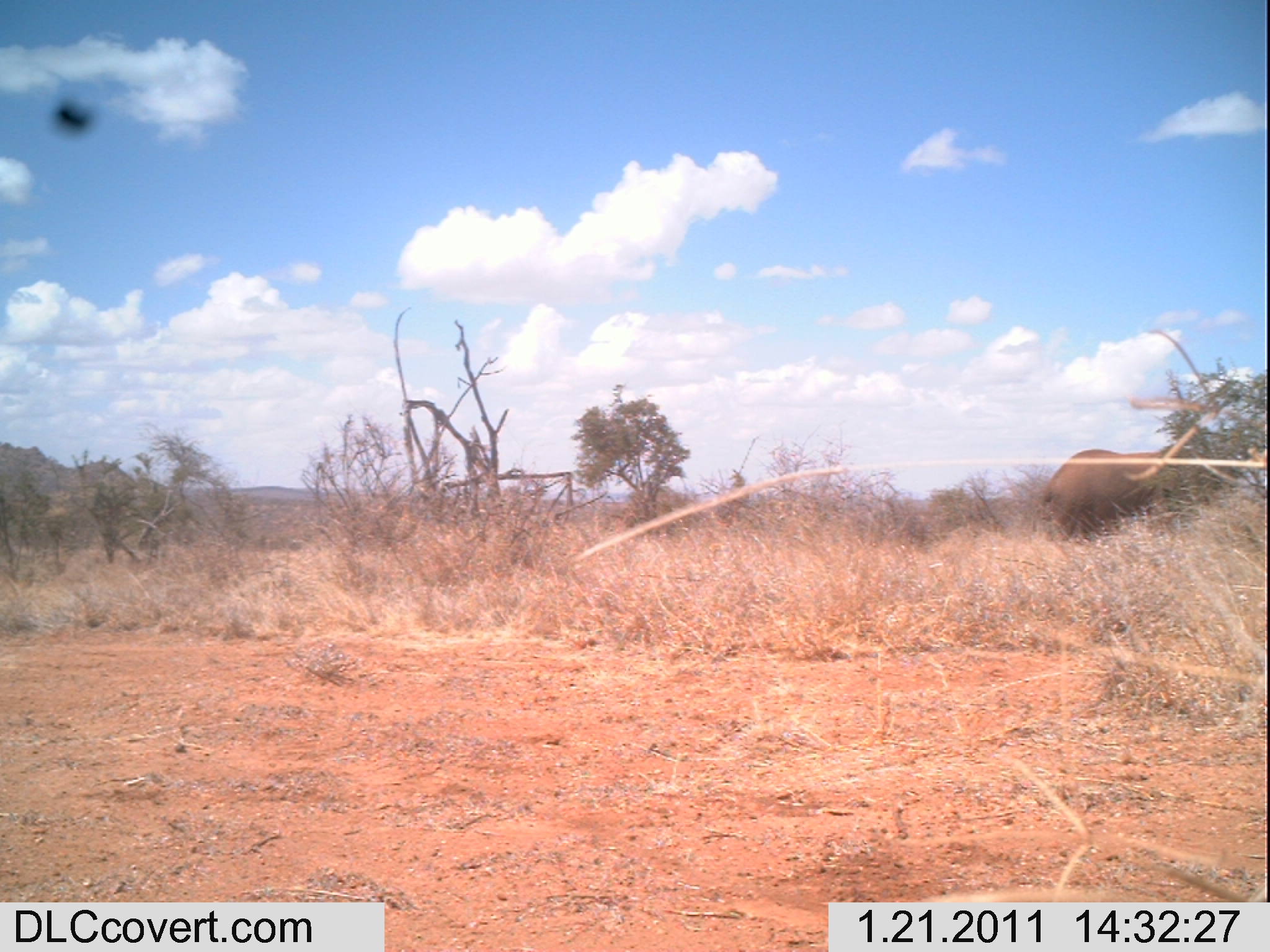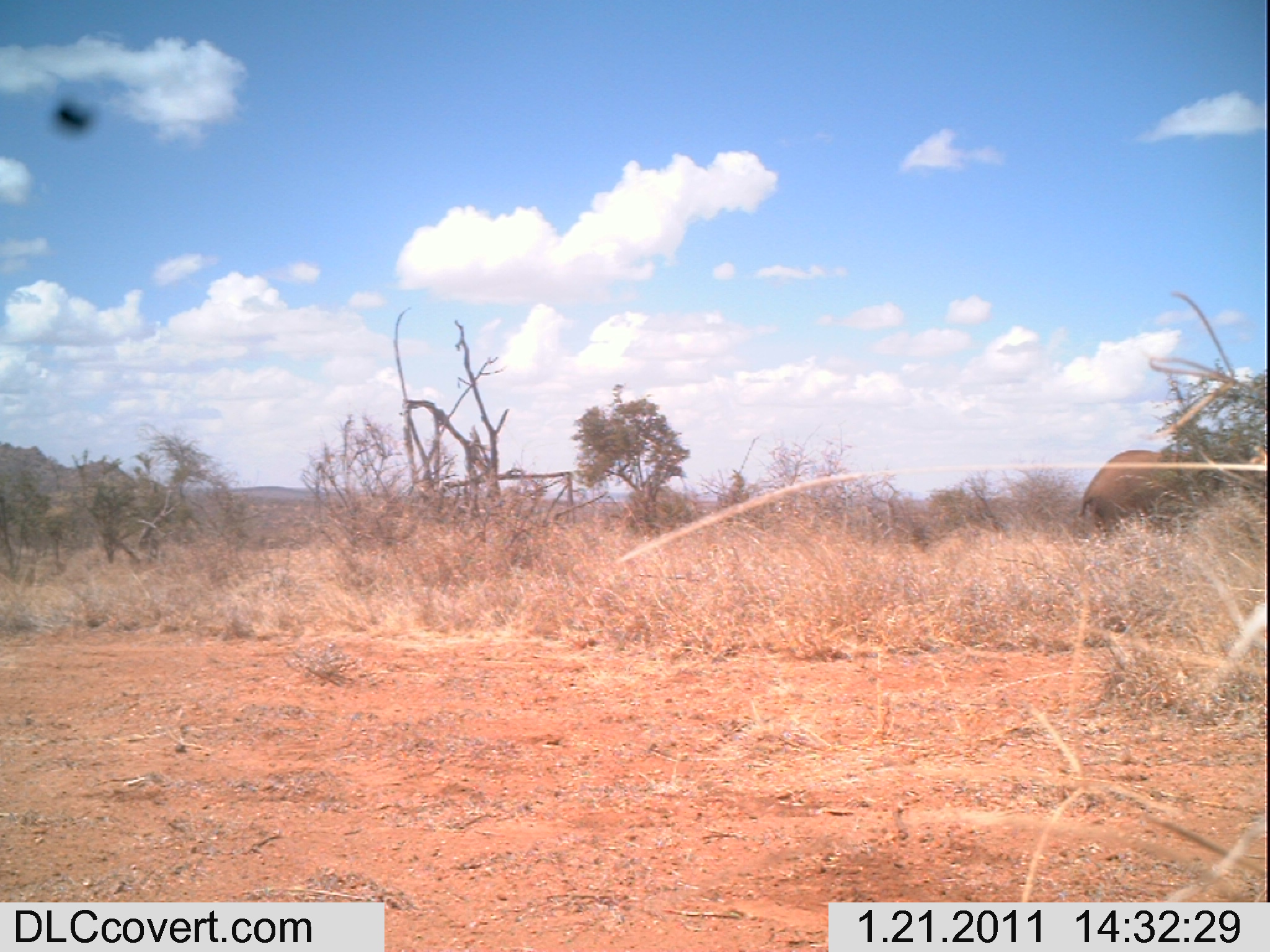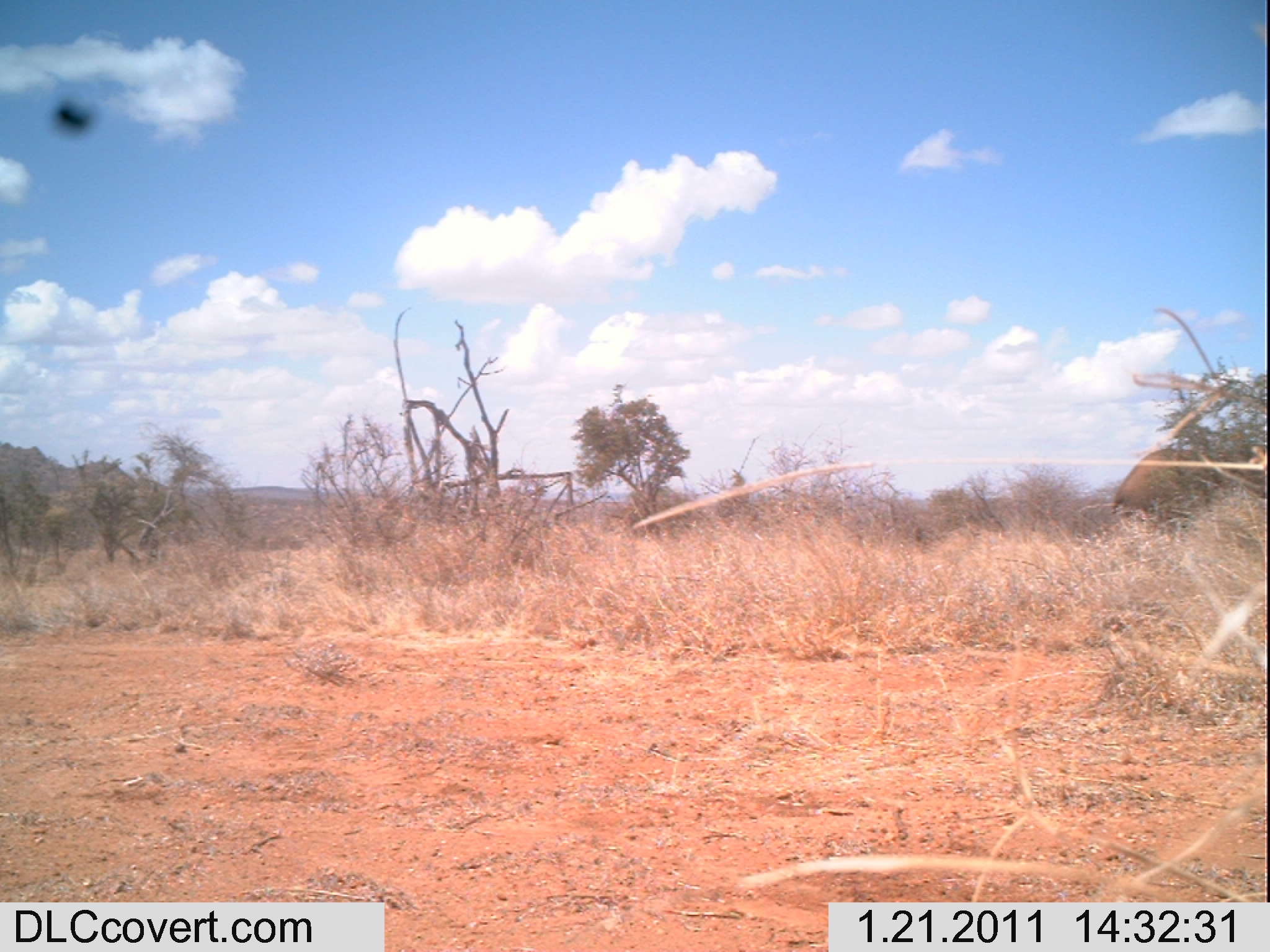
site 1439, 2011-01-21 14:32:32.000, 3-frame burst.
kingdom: Animalia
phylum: Chordata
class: Mammalia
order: Proboscidea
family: Elephantidae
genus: Loxodonta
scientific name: Loxodonta africana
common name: african bush elephant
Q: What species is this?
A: Loxodonta africana (african bush elephant).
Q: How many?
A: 1.